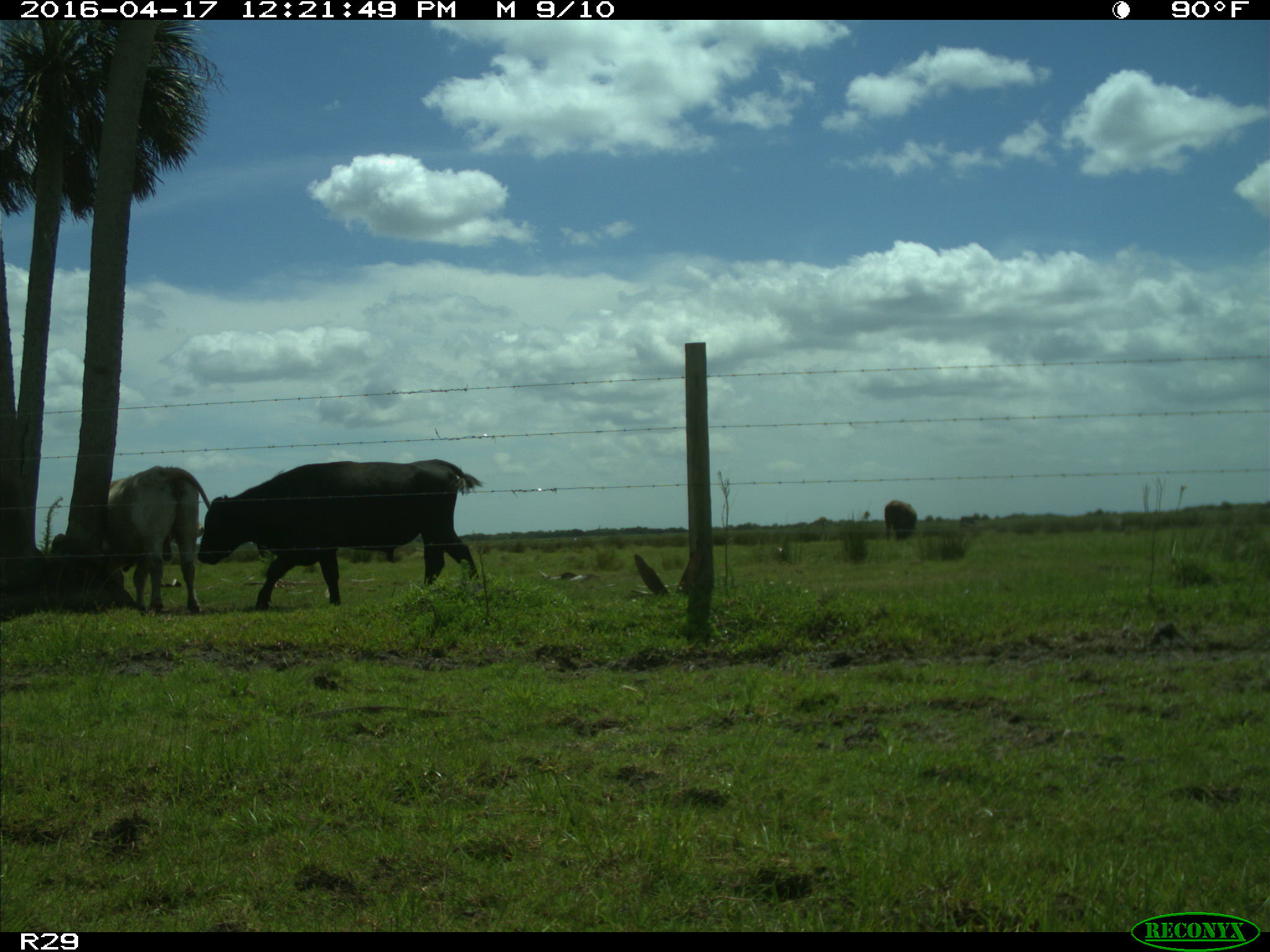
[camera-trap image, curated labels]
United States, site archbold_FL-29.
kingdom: Animalia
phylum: Chordata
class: Mammalia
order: Artiodactyla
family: Bovidae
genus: Bos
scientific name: Bos taurus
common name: domestic cow